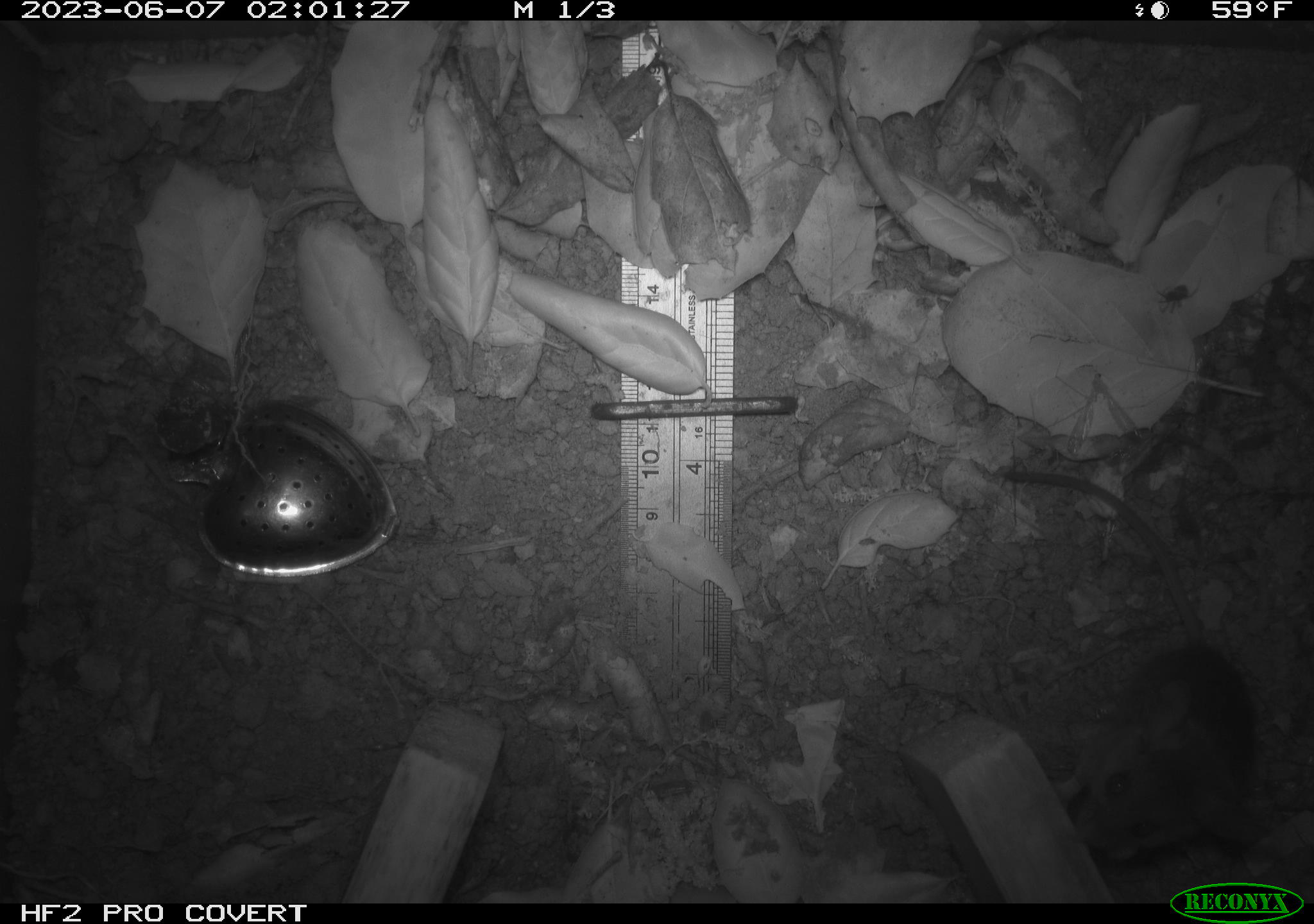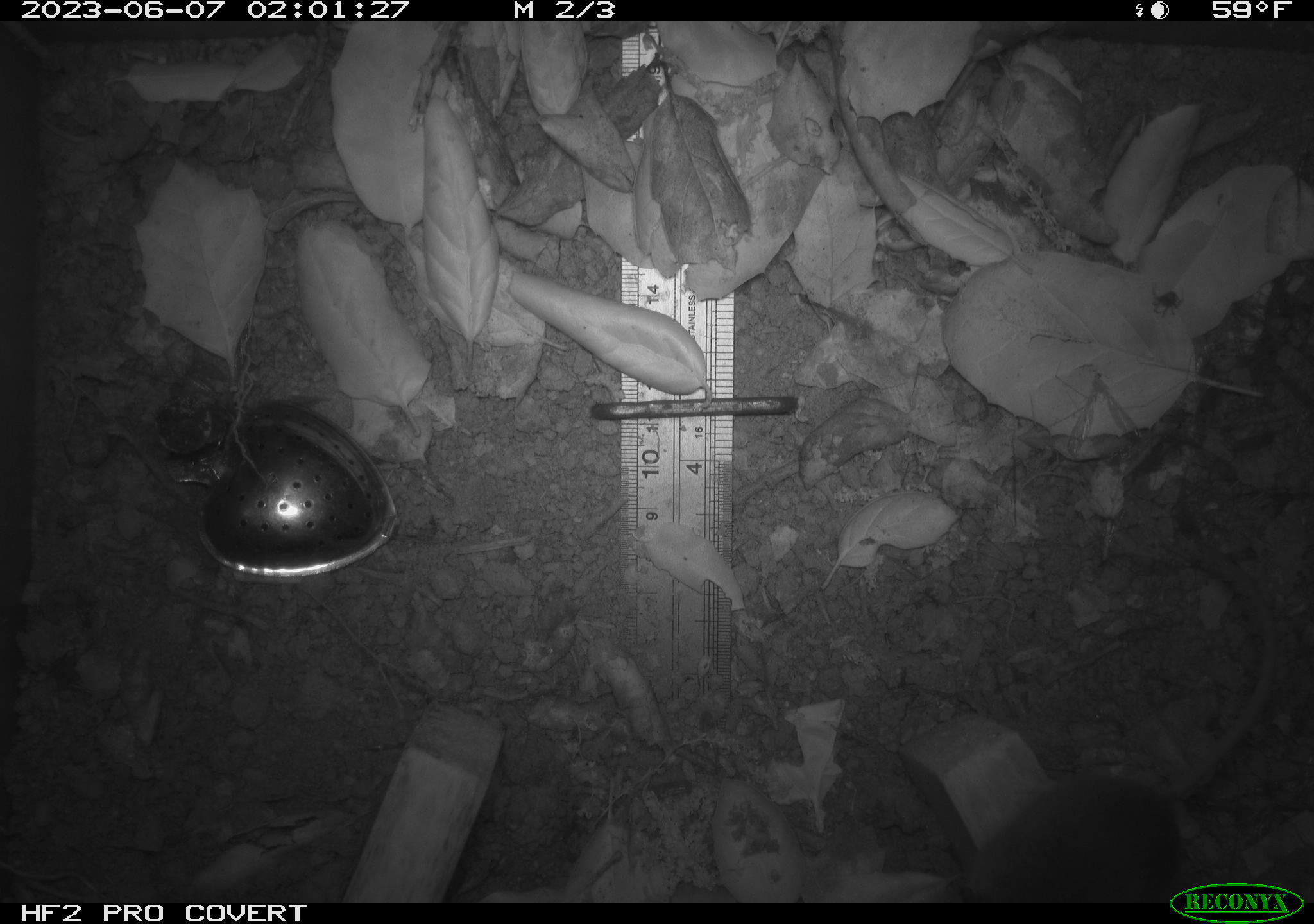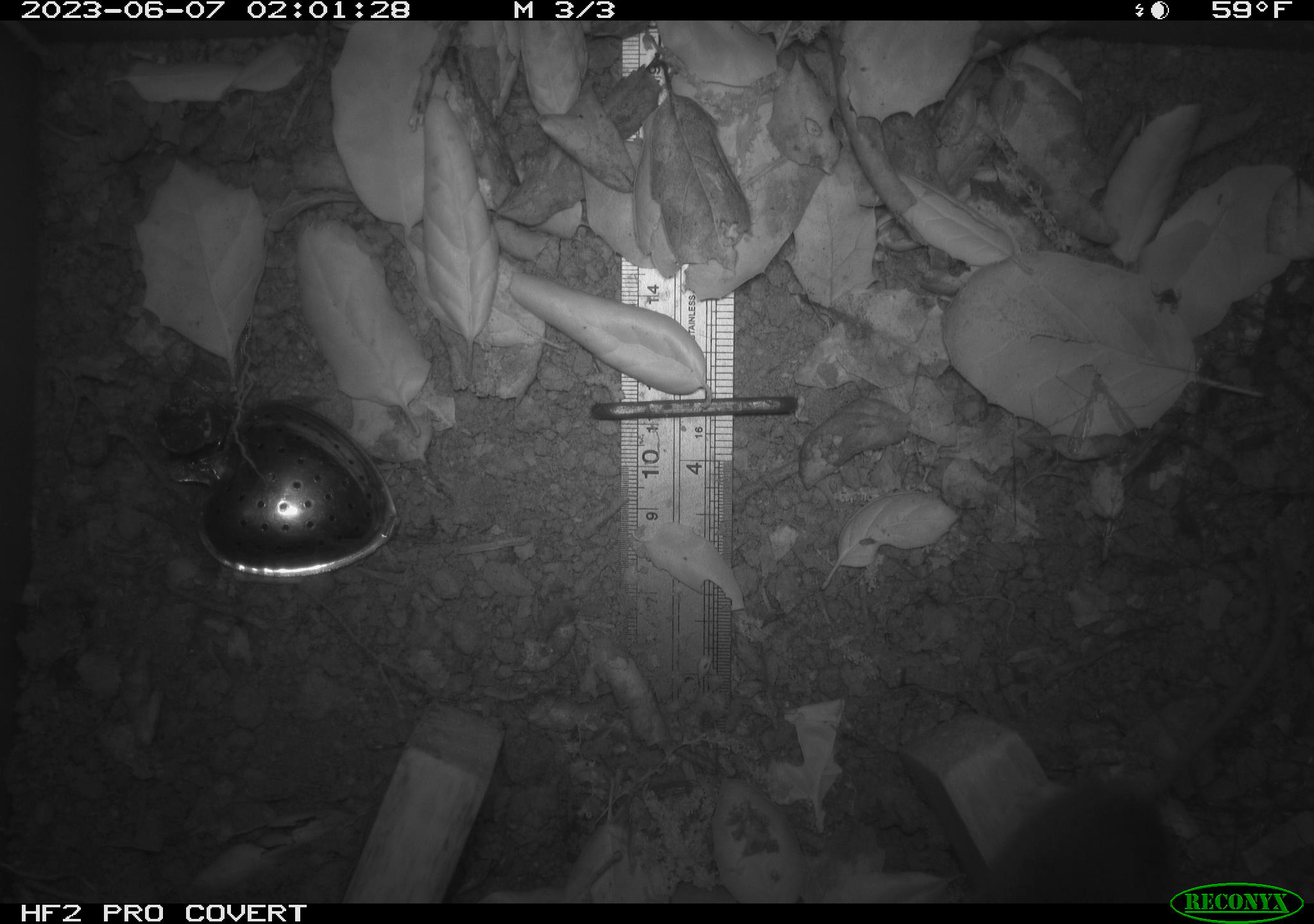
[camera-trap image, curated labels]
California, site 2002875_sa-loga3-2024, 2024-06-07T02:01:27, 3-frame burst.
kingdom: Animalia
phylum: Chordata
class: Mammalia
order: Rodentia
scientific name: Rodentia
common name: rodent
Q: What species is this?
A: Rodent (Rodentia).